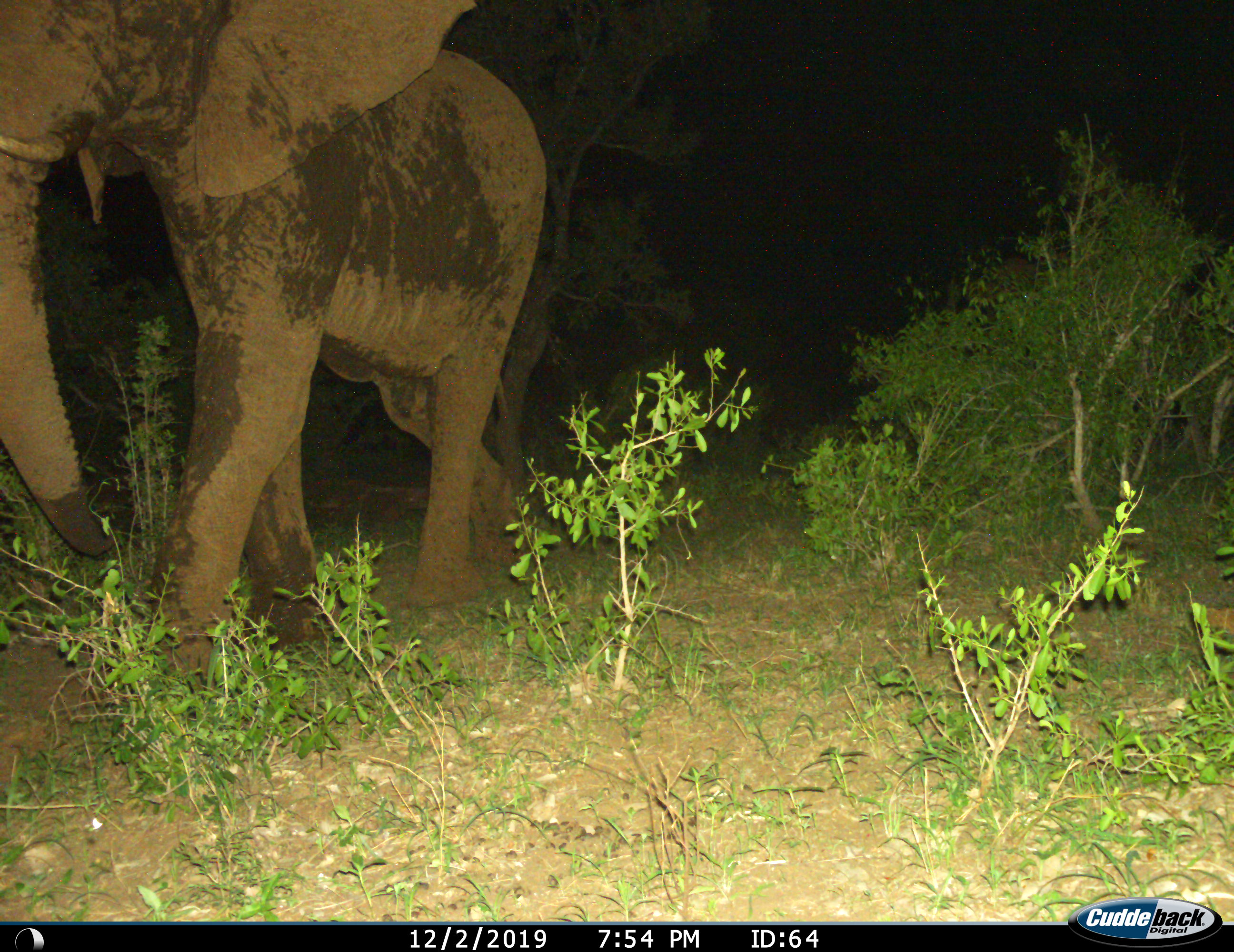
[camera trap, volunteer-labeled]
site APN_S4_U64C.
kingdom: Animalia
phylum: Chordata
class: Mammalia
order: Proboscidea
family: Elephantidae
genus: Loxodonta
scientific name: Loxodonta africana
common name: african bush elephant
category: elephant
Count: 1.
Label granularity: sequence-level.